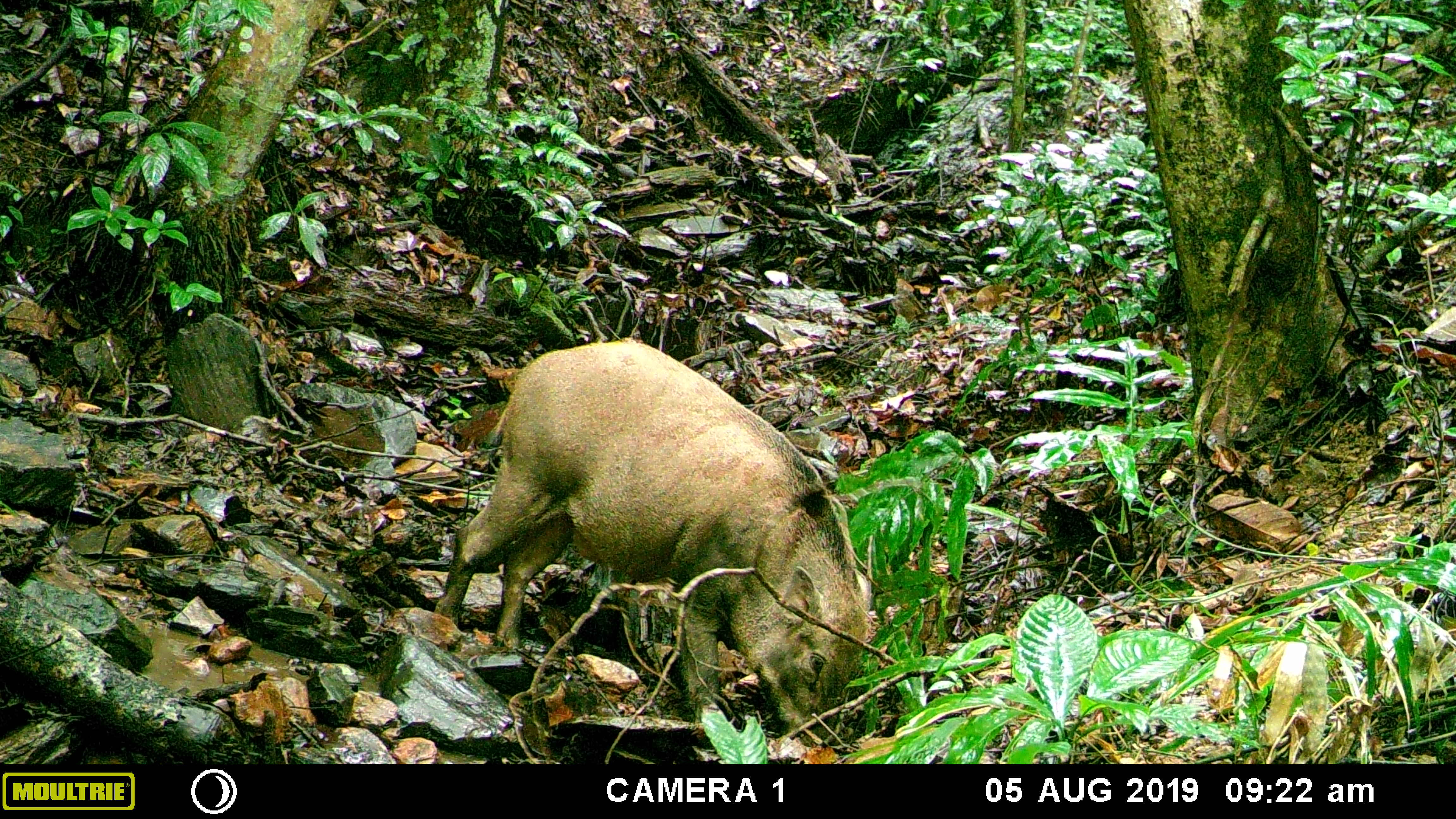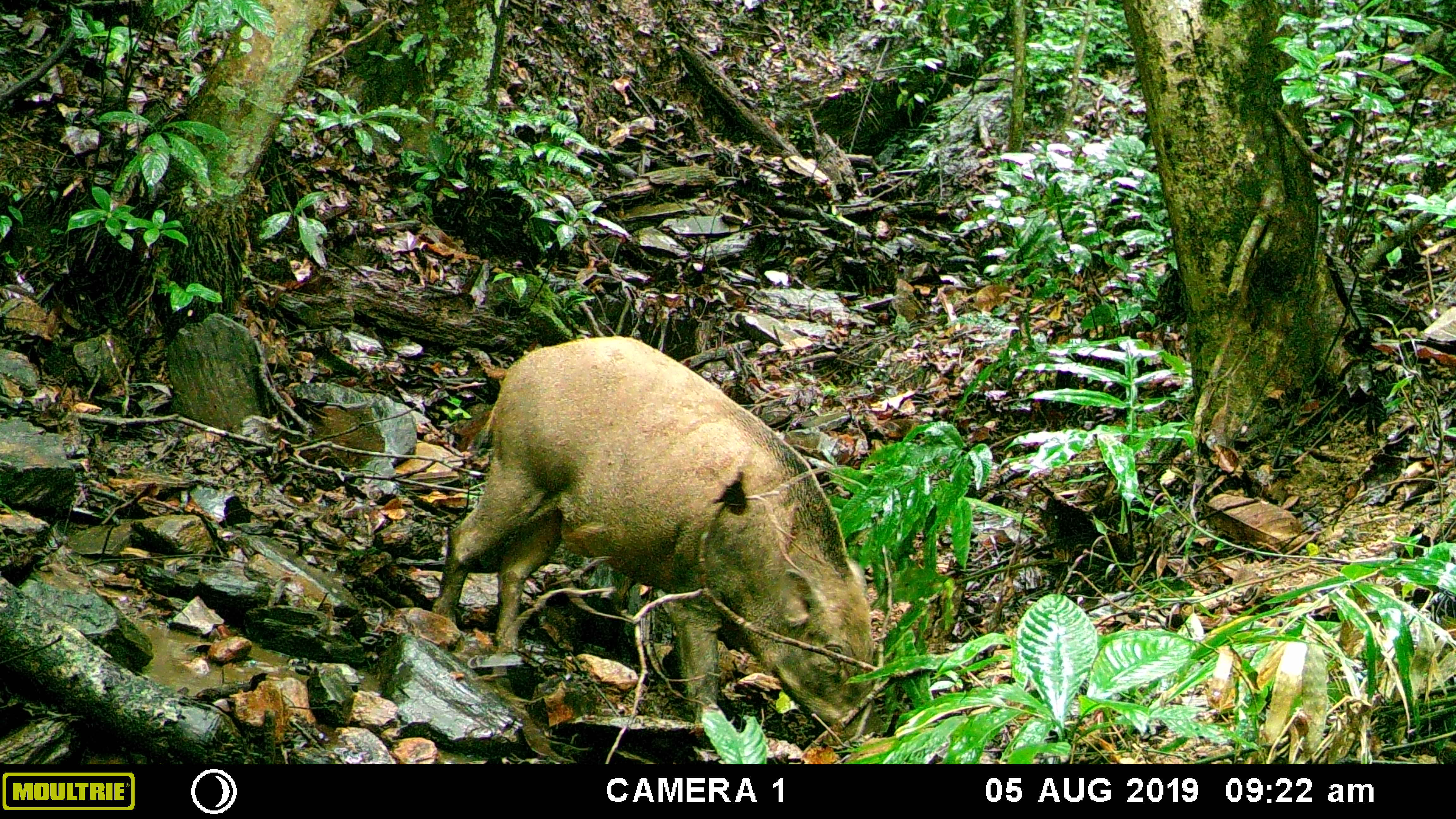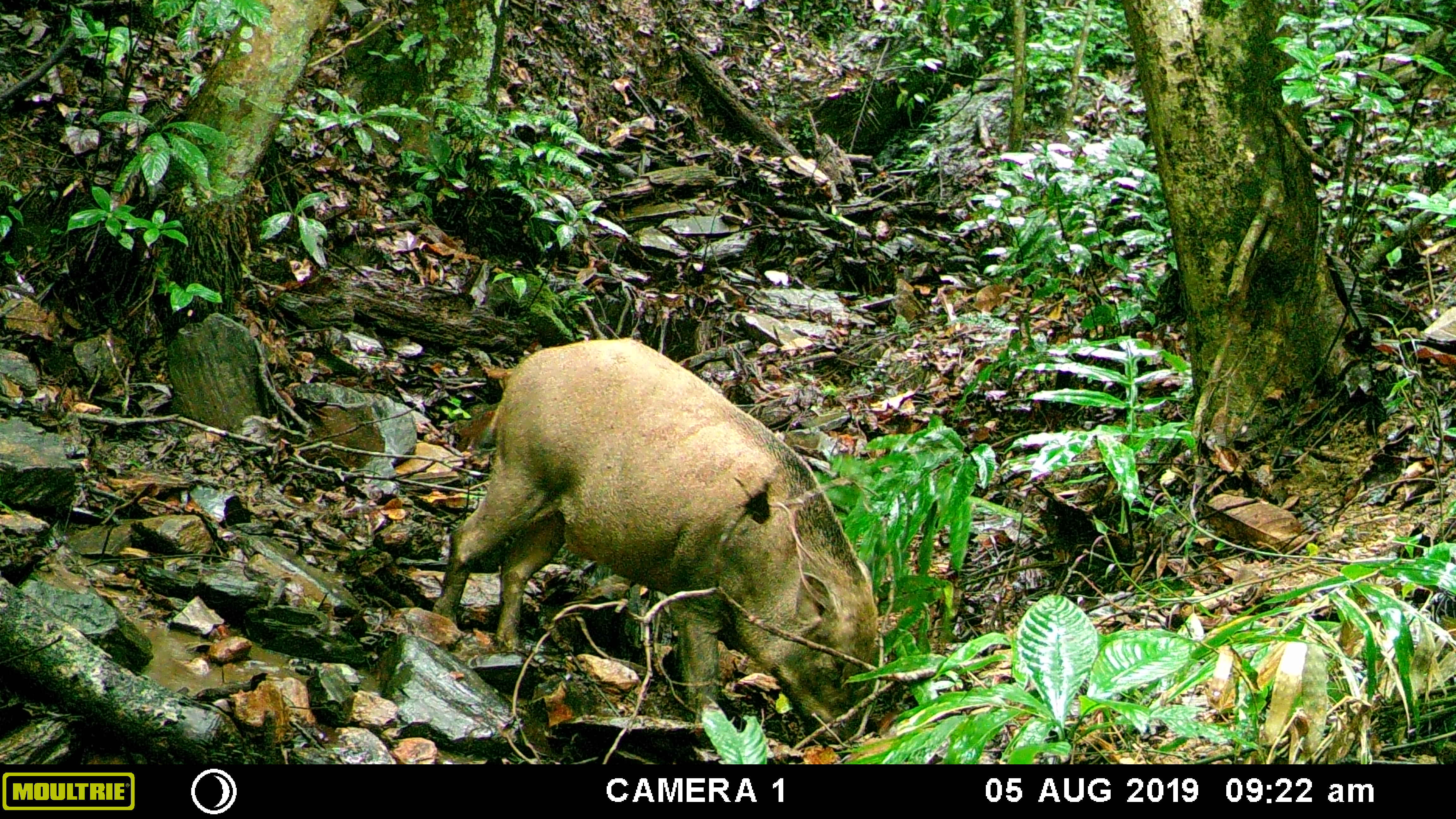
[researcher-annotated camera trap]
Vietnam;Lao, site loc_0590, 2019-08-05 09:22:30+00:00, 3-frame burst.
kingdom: Animalia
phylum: Chordata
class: Mammalia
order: Artiodactyla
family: Suidae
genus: Sus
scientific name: Sus scrofa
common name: eurasian wild pig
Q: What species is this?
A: Eurasian wild pig (Sus scrofa).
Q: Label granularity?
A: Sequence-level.